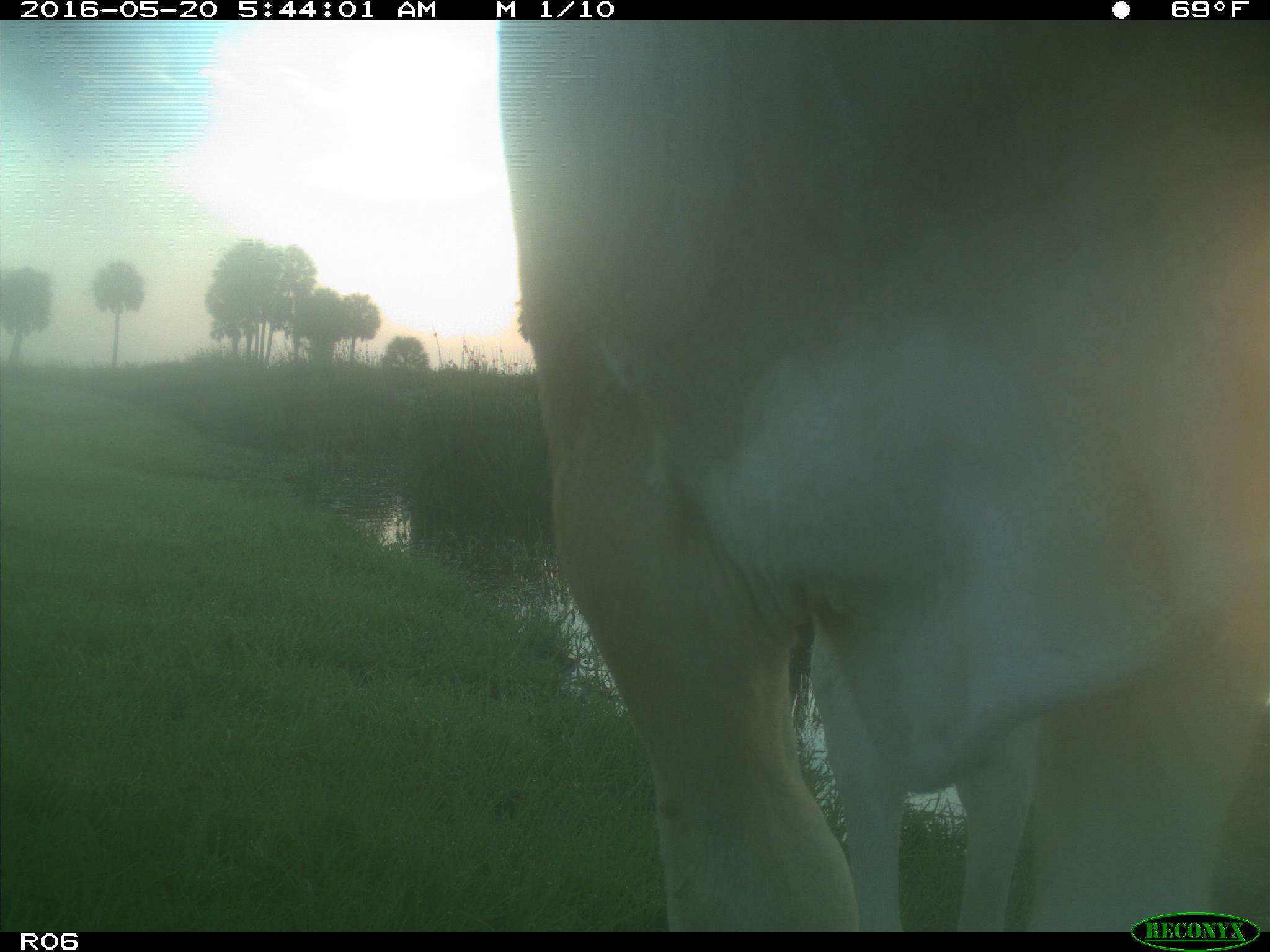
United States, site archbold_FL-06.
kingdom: Animalia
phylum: Chordata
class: Mammalia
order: Artiodactyla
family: Bovidae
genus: Bos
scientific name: Bos taurus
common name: domestic cow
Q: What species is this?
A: Bos taurus (domestic cow).